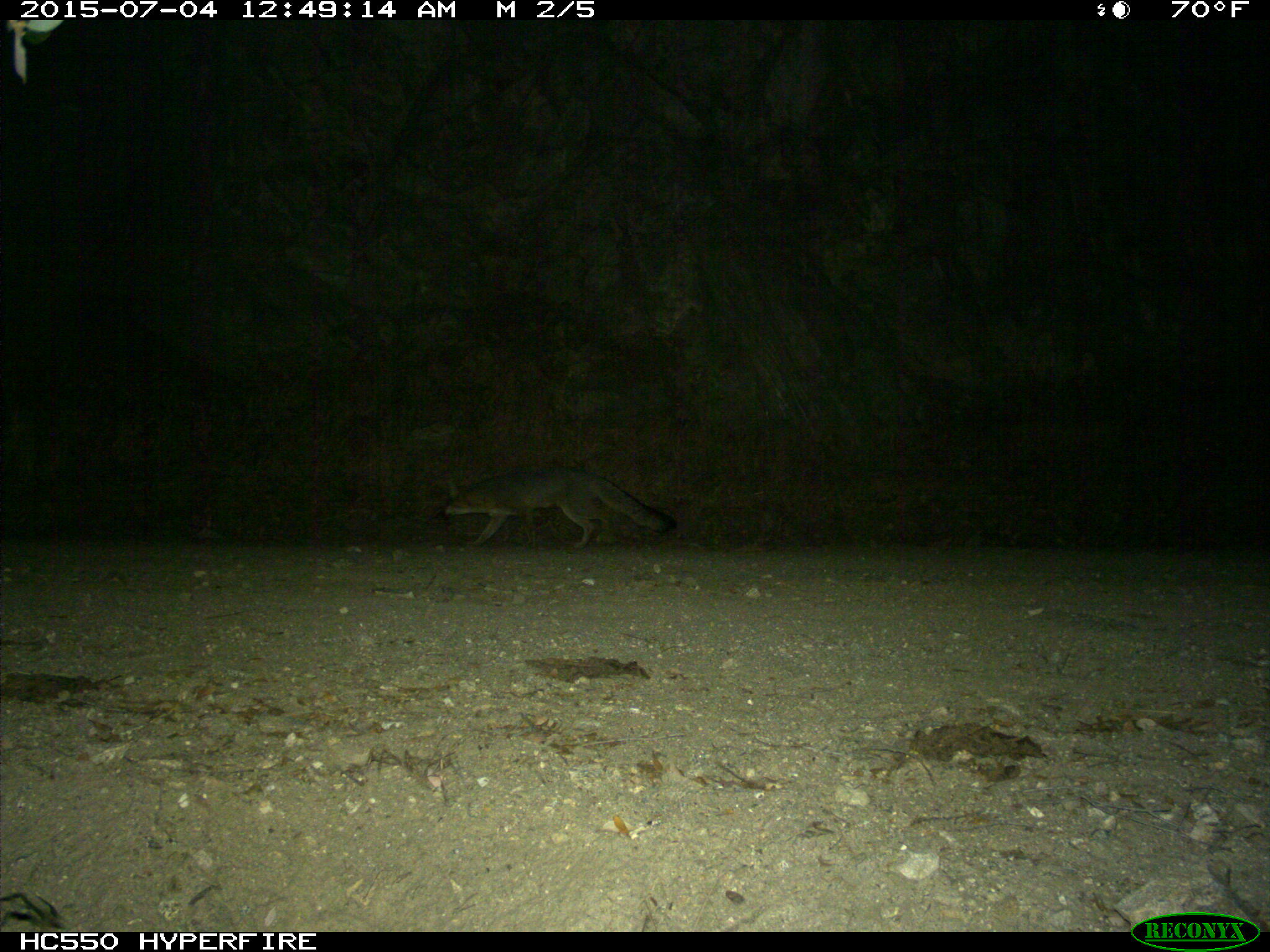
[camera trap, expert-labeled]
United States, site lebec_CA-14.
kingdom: Animalia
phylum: Chordata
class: Mammalia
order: Carnivora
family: Canidae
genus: Urocyon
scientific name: Urocyon cinereoargenteus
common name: gray fox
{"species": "Urocyon cinereoargenteus (gray fox)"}